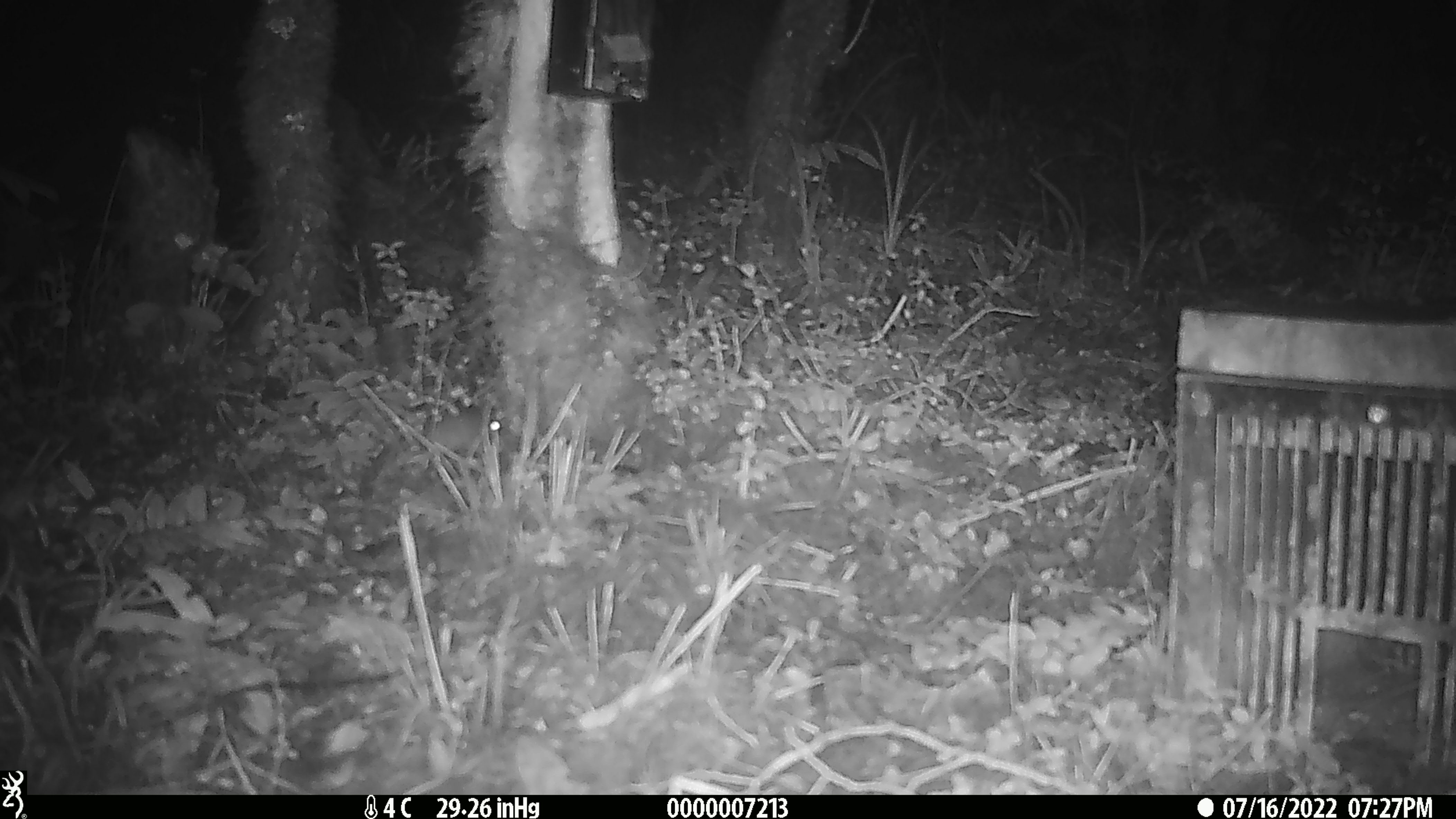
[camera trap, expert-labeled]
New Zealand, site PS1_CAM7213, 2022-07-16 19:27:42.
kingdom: Animalia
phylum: Chordata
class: Mammalia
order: Rodentia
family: Muridae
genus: Mus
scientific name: Mus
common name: mouse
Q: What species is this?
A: Mouse (Mus).